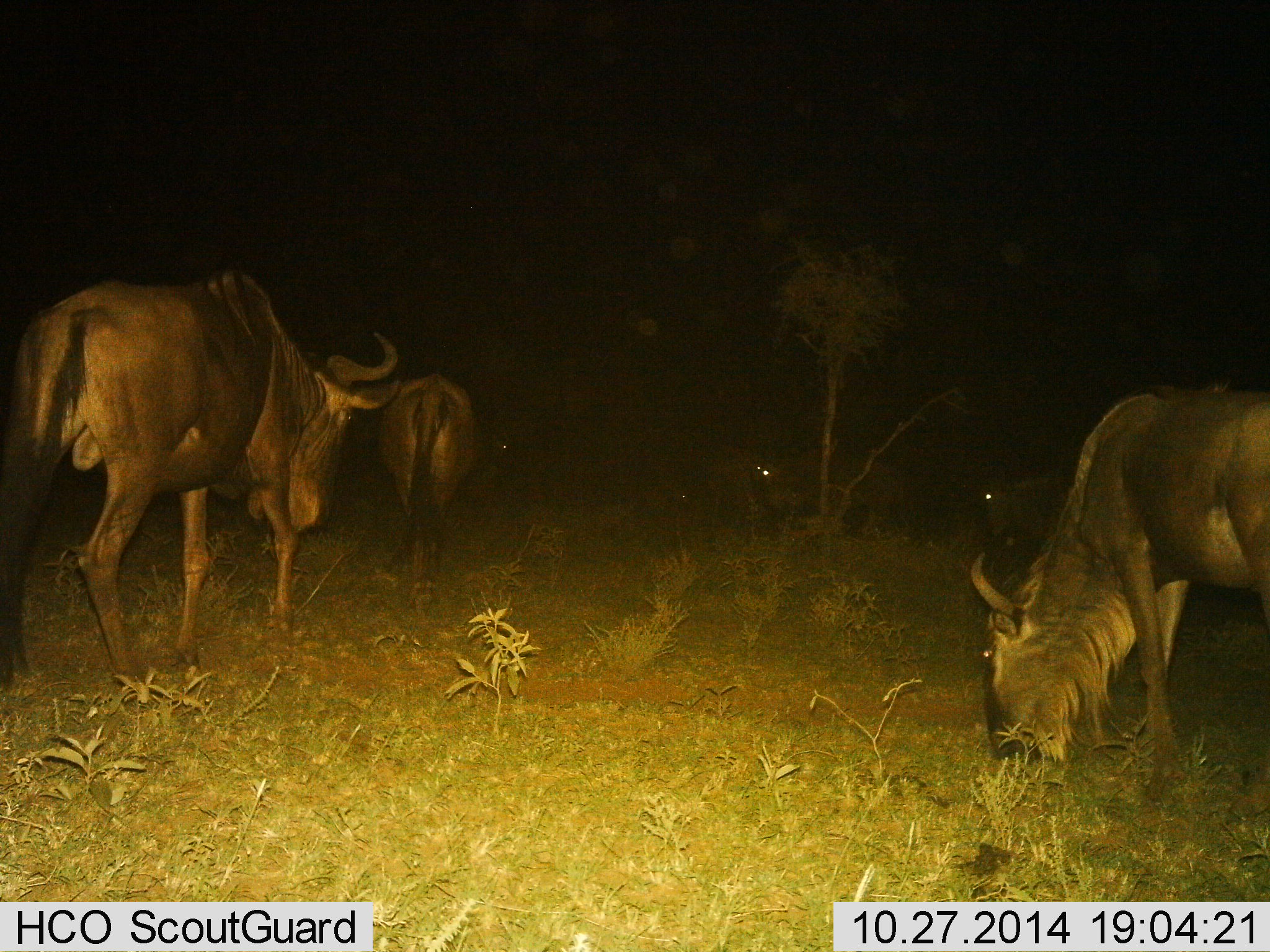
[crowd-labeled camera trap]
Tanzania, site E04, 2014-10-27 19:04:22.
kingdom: Animalia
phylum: Chordata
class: Mammalia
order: Artiodactyla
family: Bovidae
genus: Connochaetes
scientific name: Connochaetes taurinus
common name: blue wildebeest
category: wildebeest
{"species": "wildebeest (blue wildebeest) (Connochaetes taurinus)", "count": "6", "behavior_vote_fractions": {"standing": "30%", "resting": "10%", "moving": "60%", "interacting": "0%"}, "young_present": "0%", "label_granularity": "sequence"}